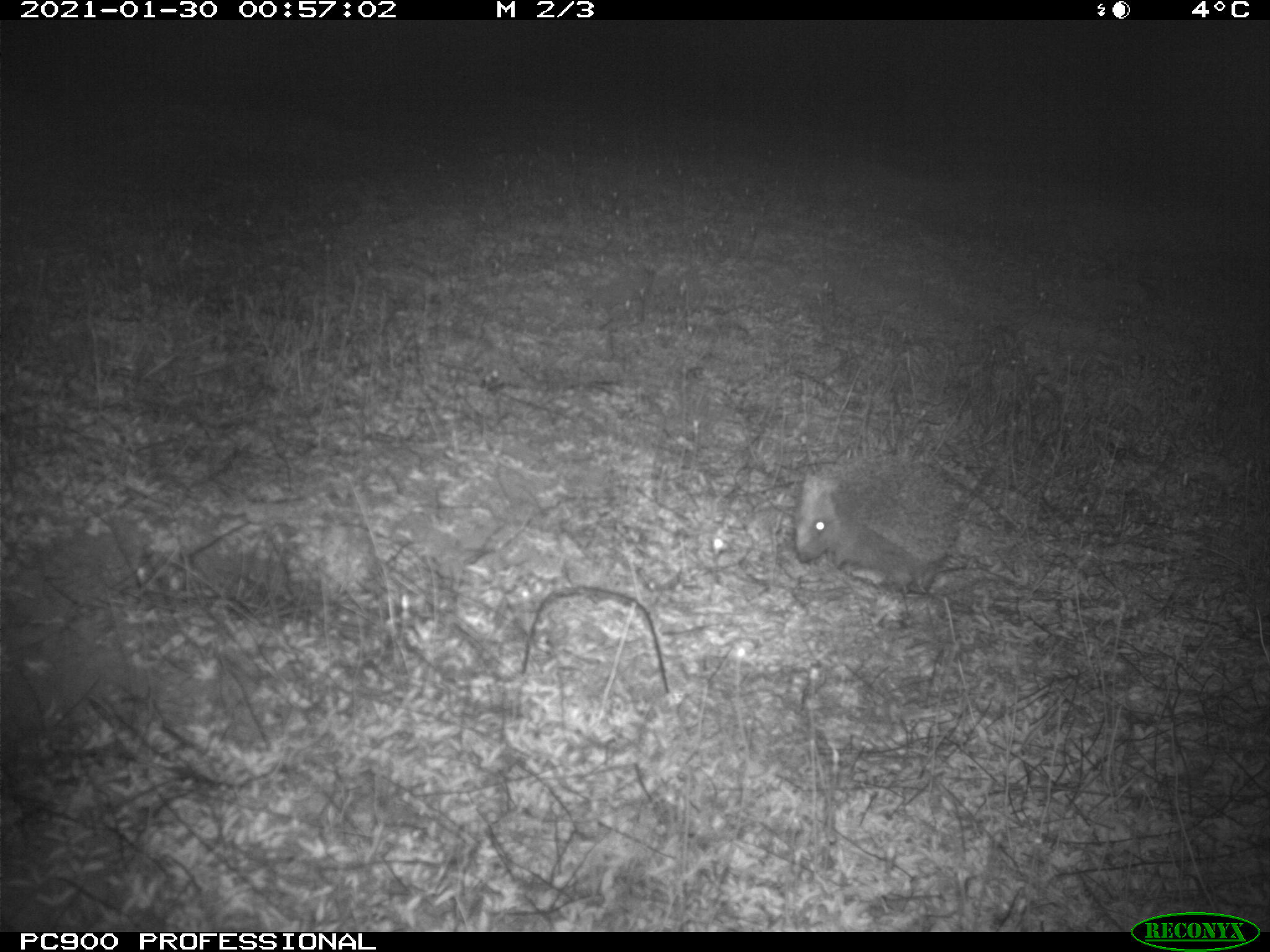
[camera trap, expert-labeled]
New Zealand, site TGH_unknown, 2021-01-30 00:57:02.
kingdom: Animalia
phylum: Chordata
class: Mammalia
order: Eulipotyphla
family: Erinaceidae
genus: Erinaceus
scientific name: Erinaceus europaeus europaeus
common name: european hedgehog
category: hedgehog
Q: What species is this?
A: Hedgehog (european hedgehog) (Erinaceus europaeus europaeus).